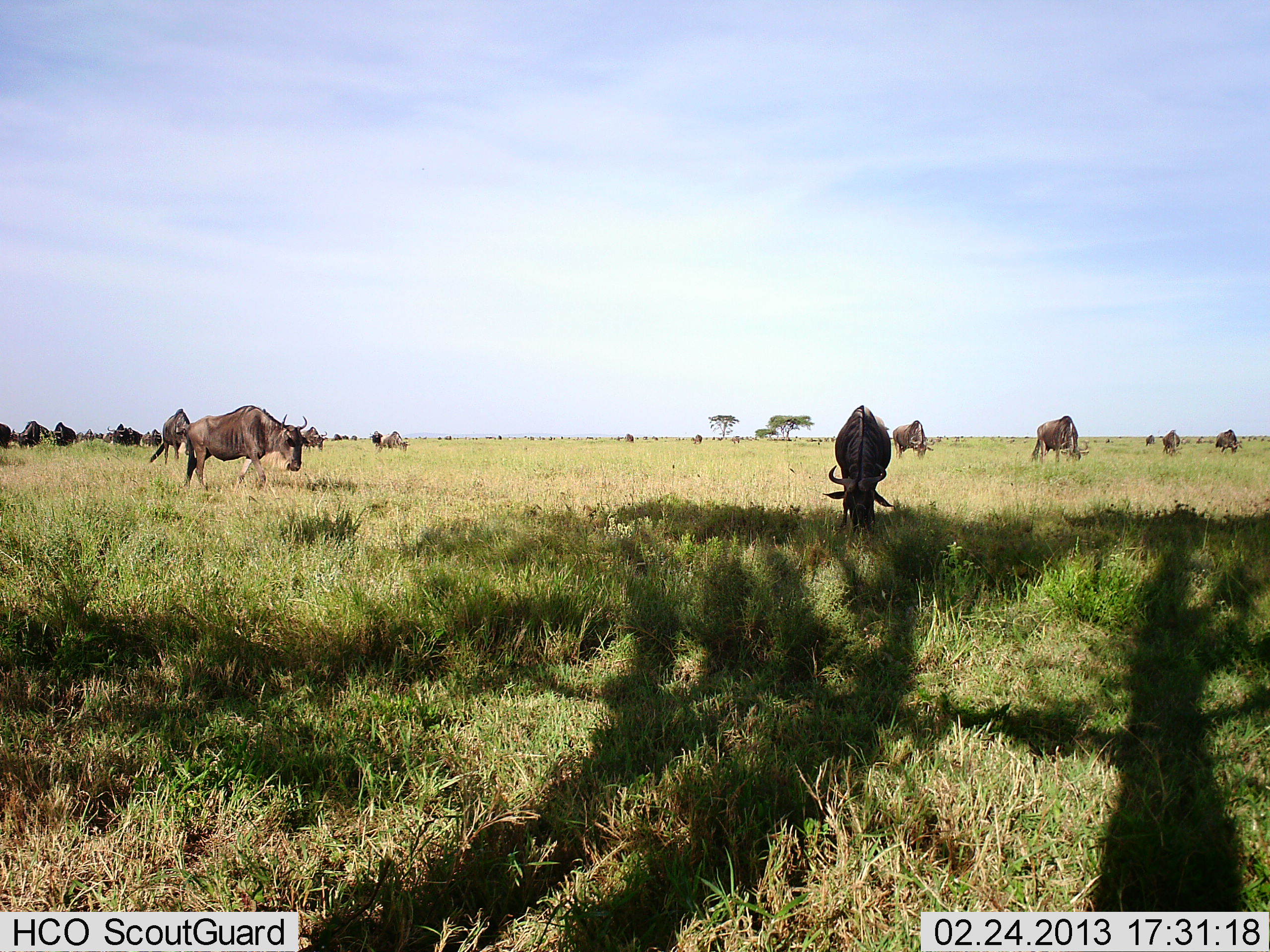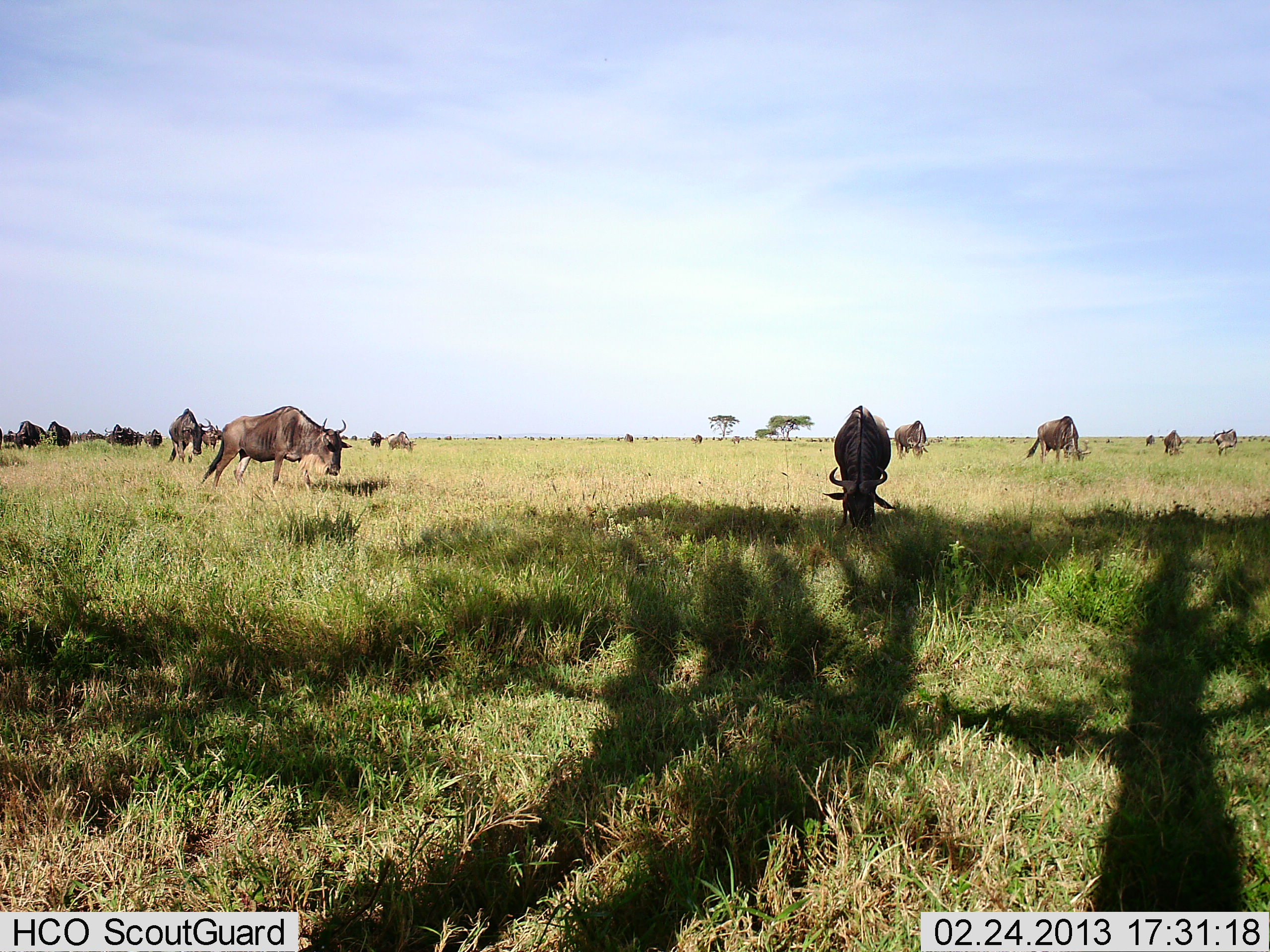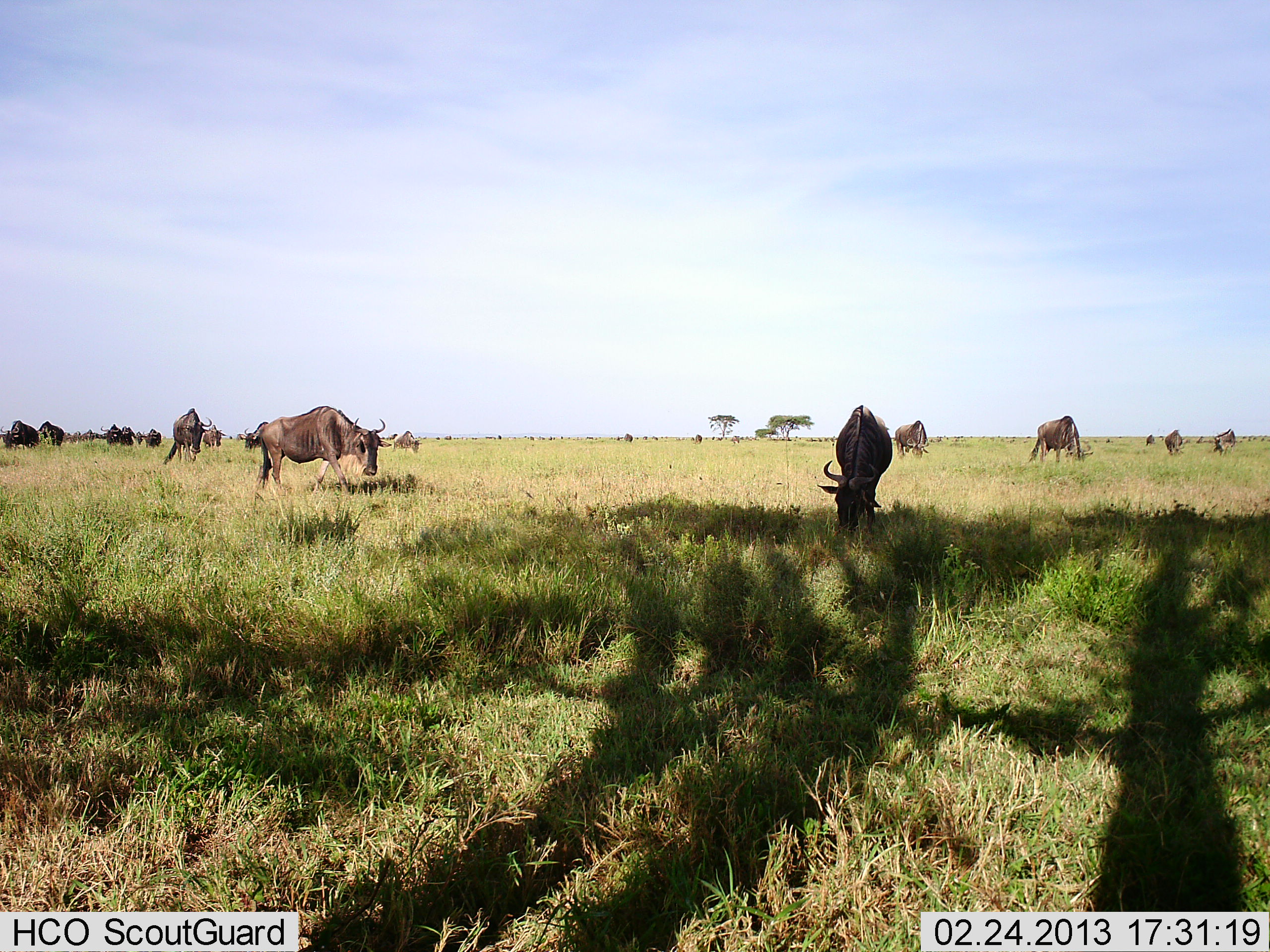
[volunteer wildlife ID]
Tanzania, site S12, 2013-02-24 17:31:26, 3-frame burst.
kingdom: Animalia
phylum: Chordata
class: Mammalia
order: Artiodactyla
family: Bovidae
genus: Connochaetes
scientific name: Connochaetes taurinus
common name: blue wildebeest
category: wildebeest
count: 11-50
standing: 45%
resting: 5%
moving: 55%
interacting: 0%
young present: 0%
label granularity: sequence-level